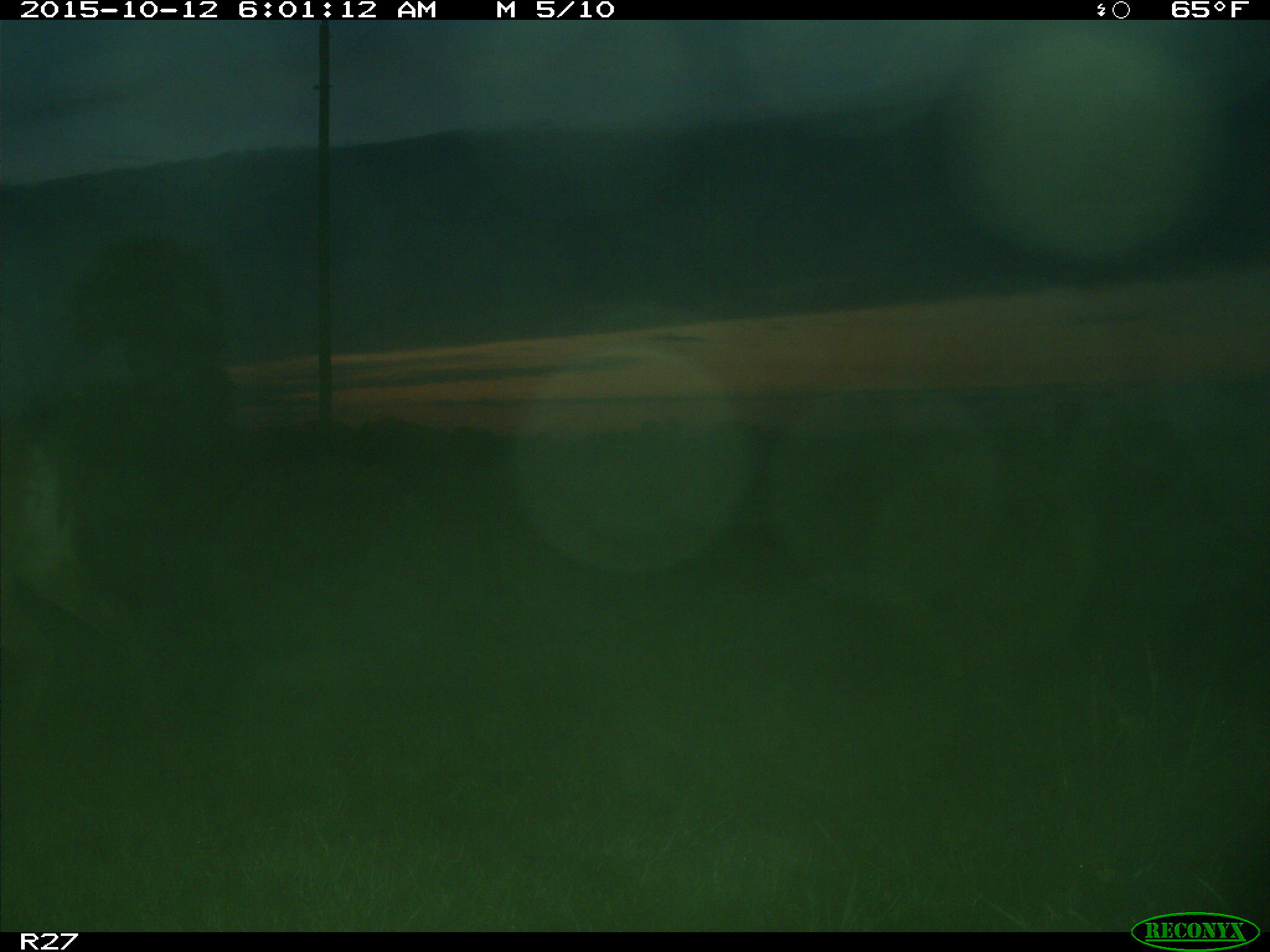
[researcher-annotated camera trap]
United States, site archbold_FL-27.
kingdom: Animalia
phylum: Chordata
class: Mammalia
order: Artiodactyla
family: Cervidae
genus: Odocoileus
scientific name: Odocoileus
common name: deer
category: unidentified deer